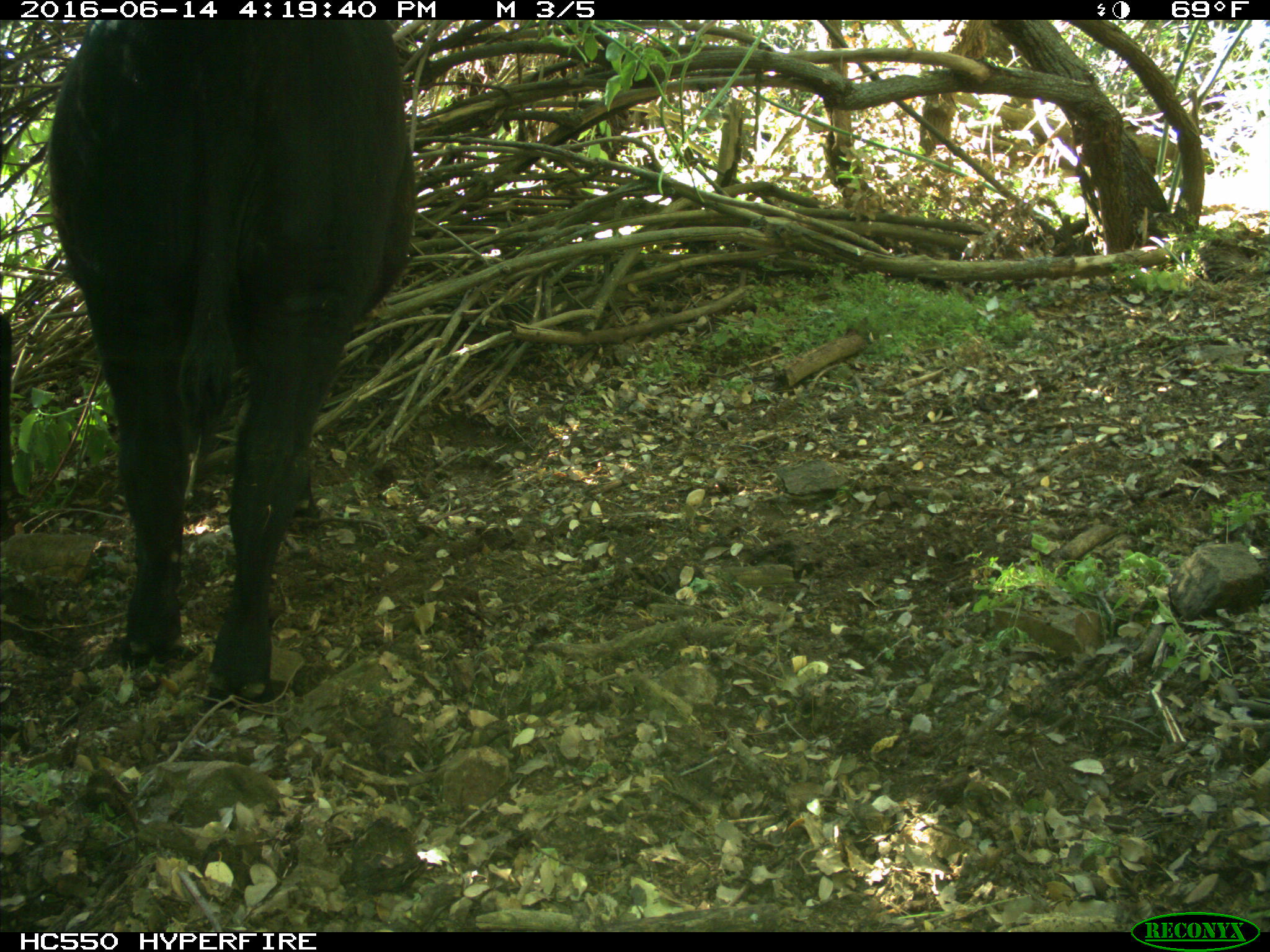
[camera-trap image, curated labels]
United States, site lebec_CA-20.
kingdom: Animalia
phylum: Chordata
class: Mammalia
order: Artiodactyla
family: Bovidae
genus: Bos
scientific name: Bos taurus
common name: domestic cow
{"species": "Bos taurus (domestic cow)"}